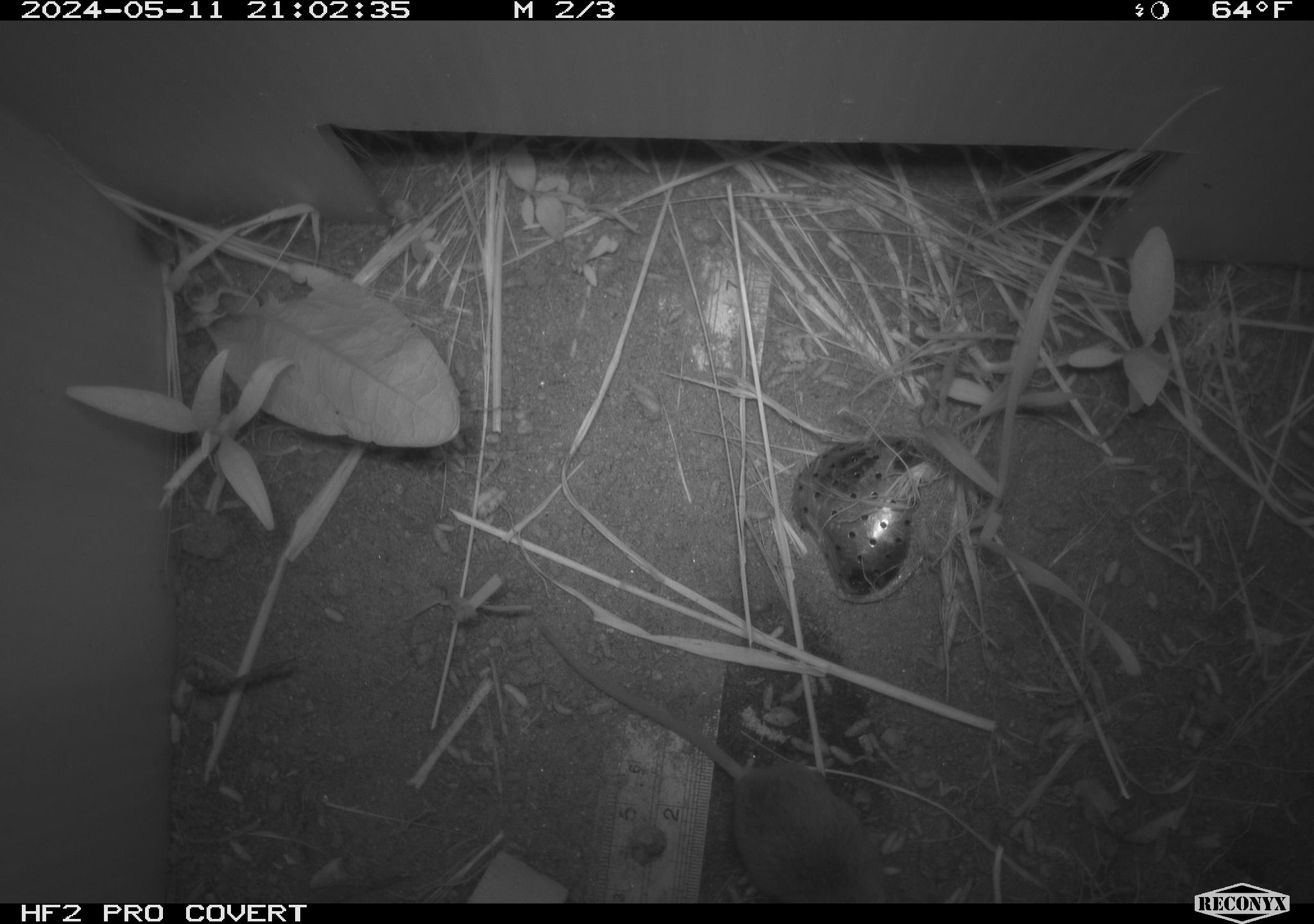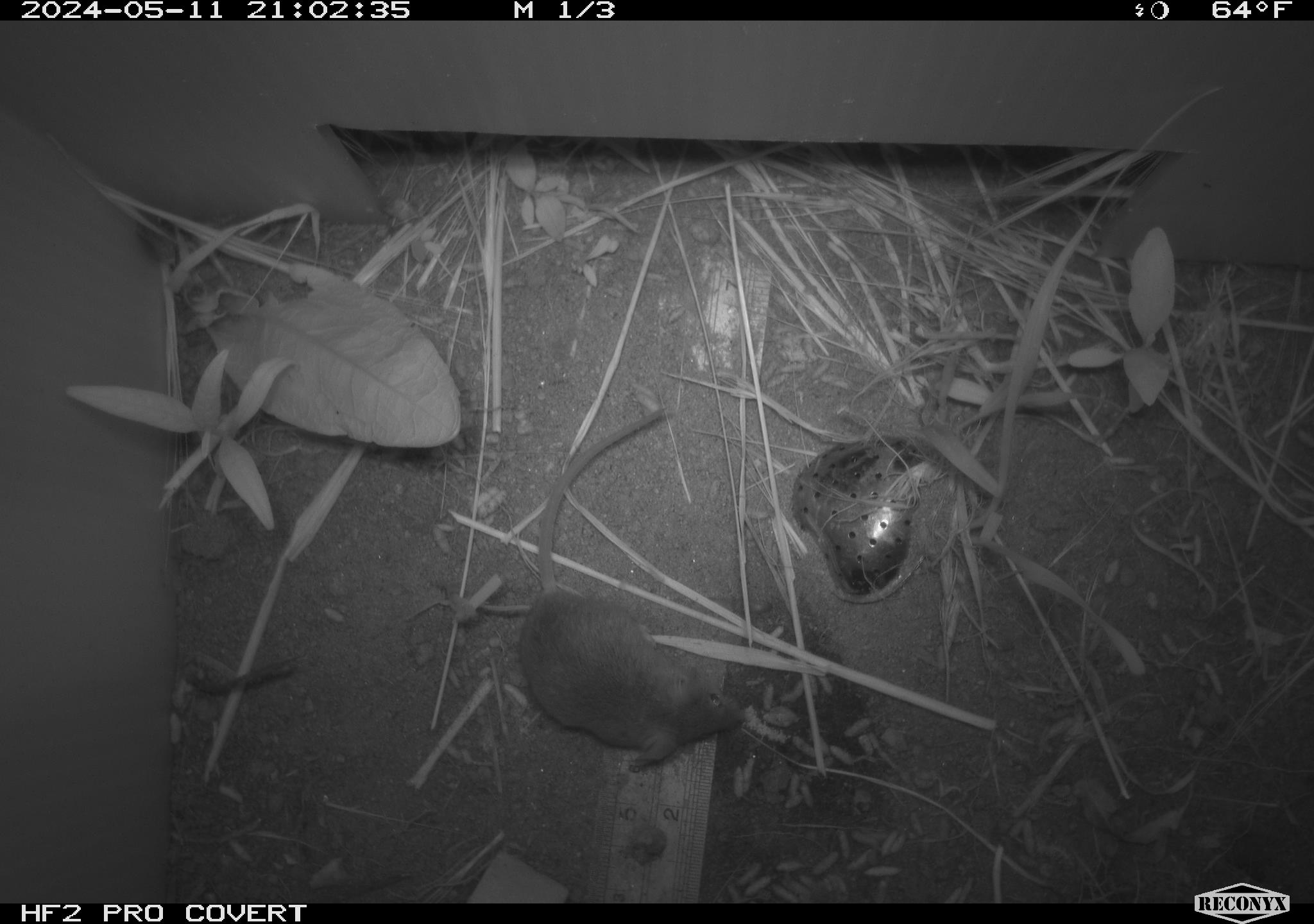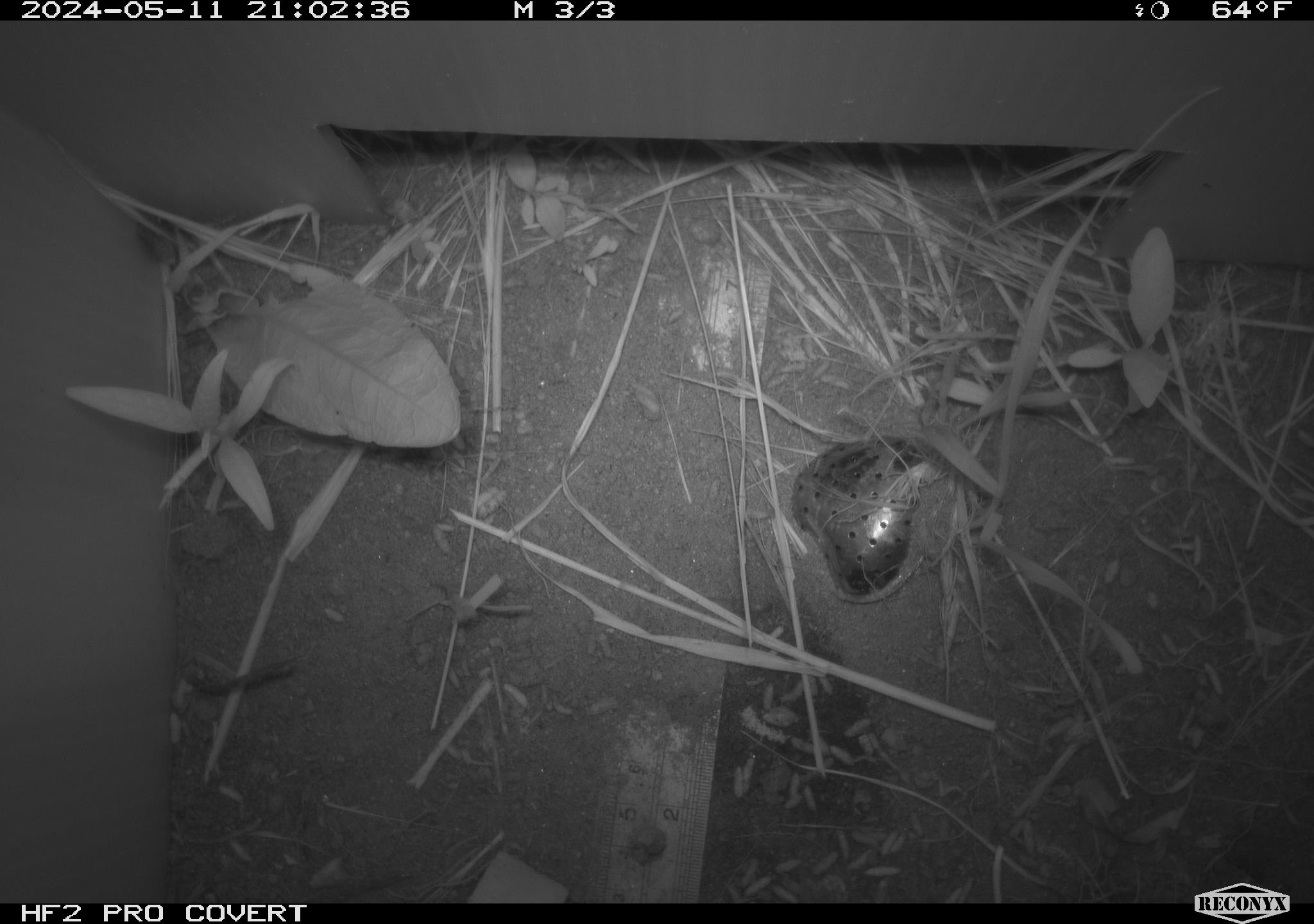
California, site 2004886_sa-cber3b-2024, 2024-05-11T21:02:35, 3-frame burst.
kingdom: Animalia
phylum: Chordata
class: Mammalia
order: Rodentia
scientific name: Rodentia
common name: mouse species